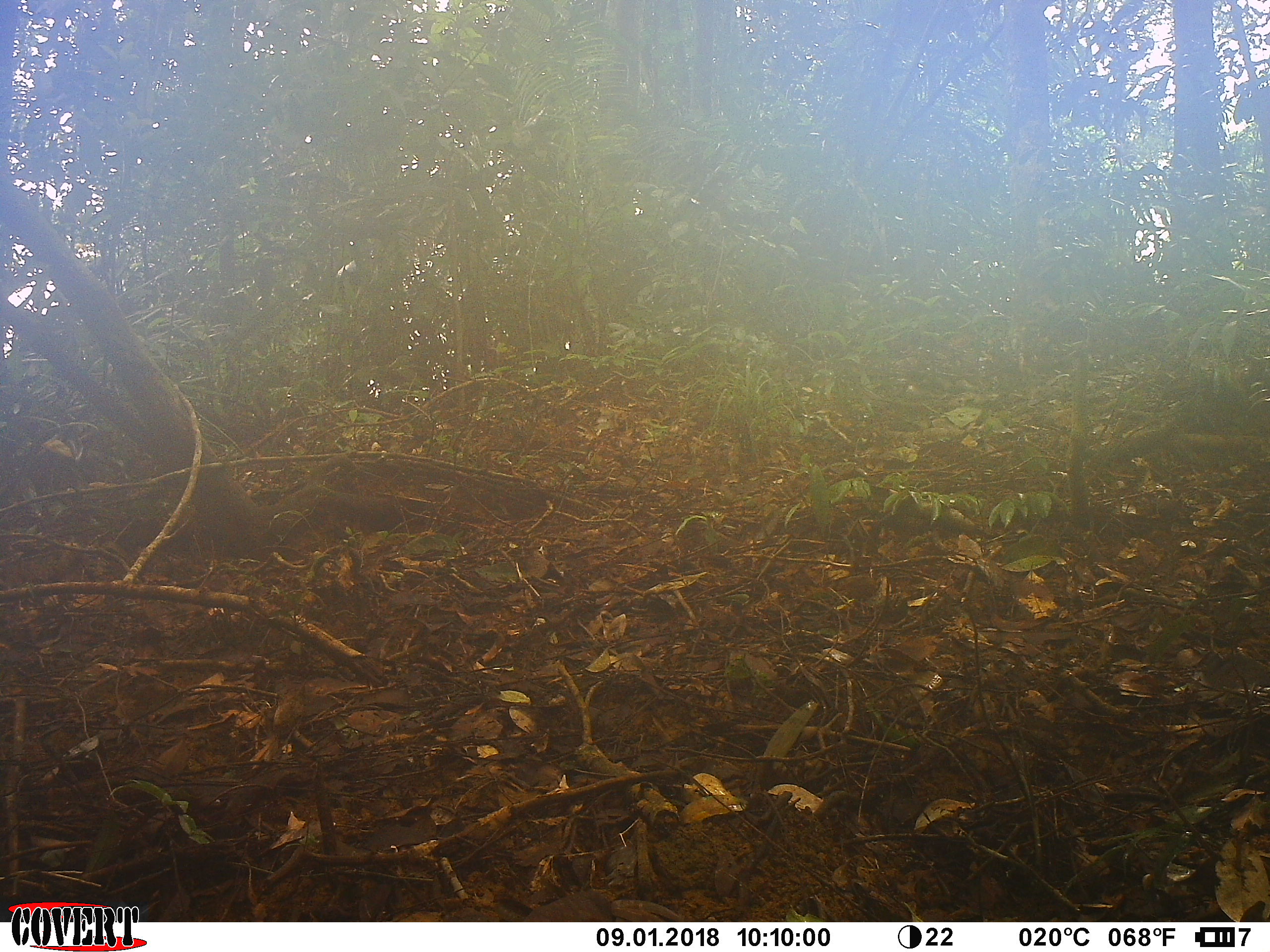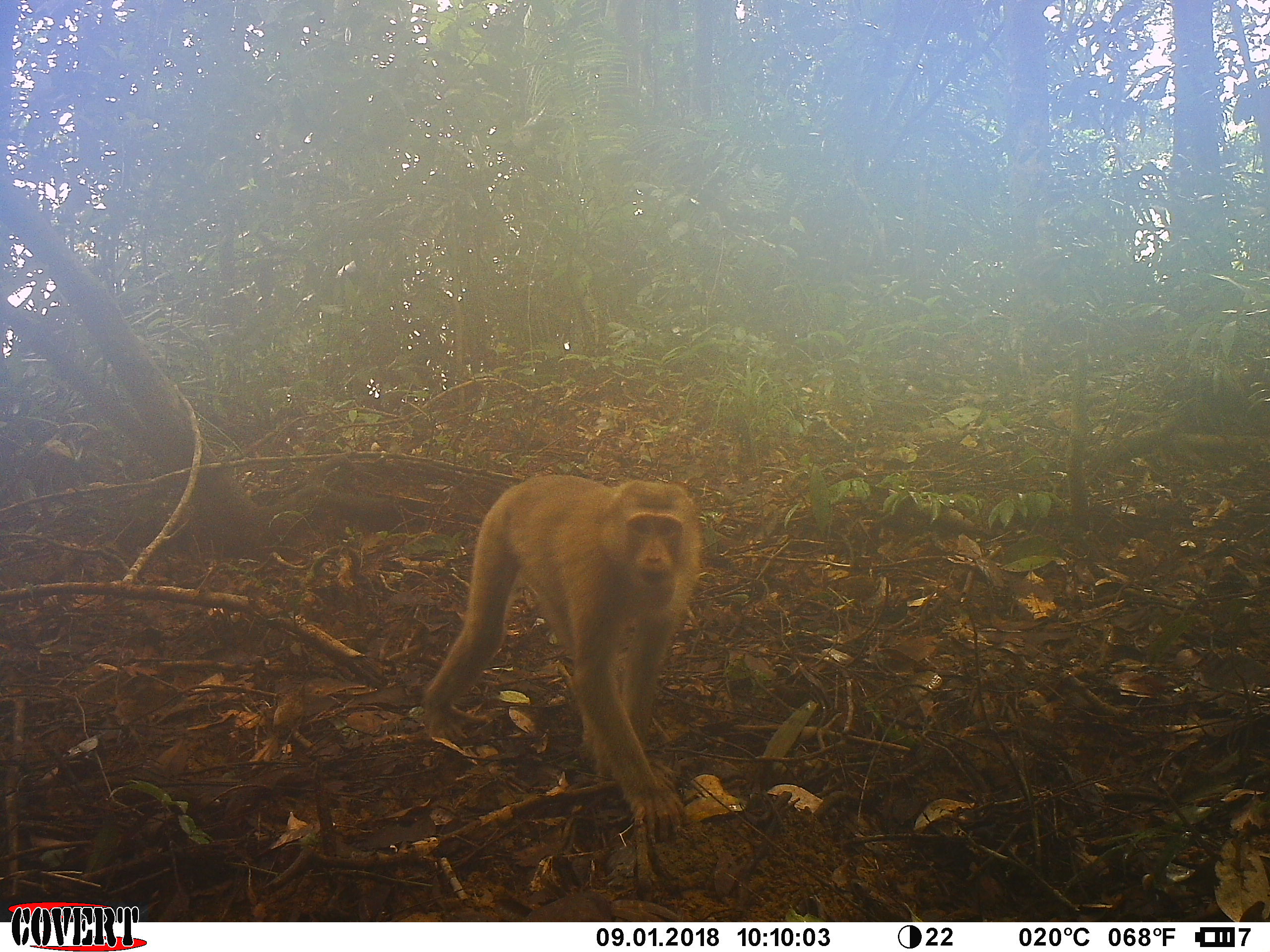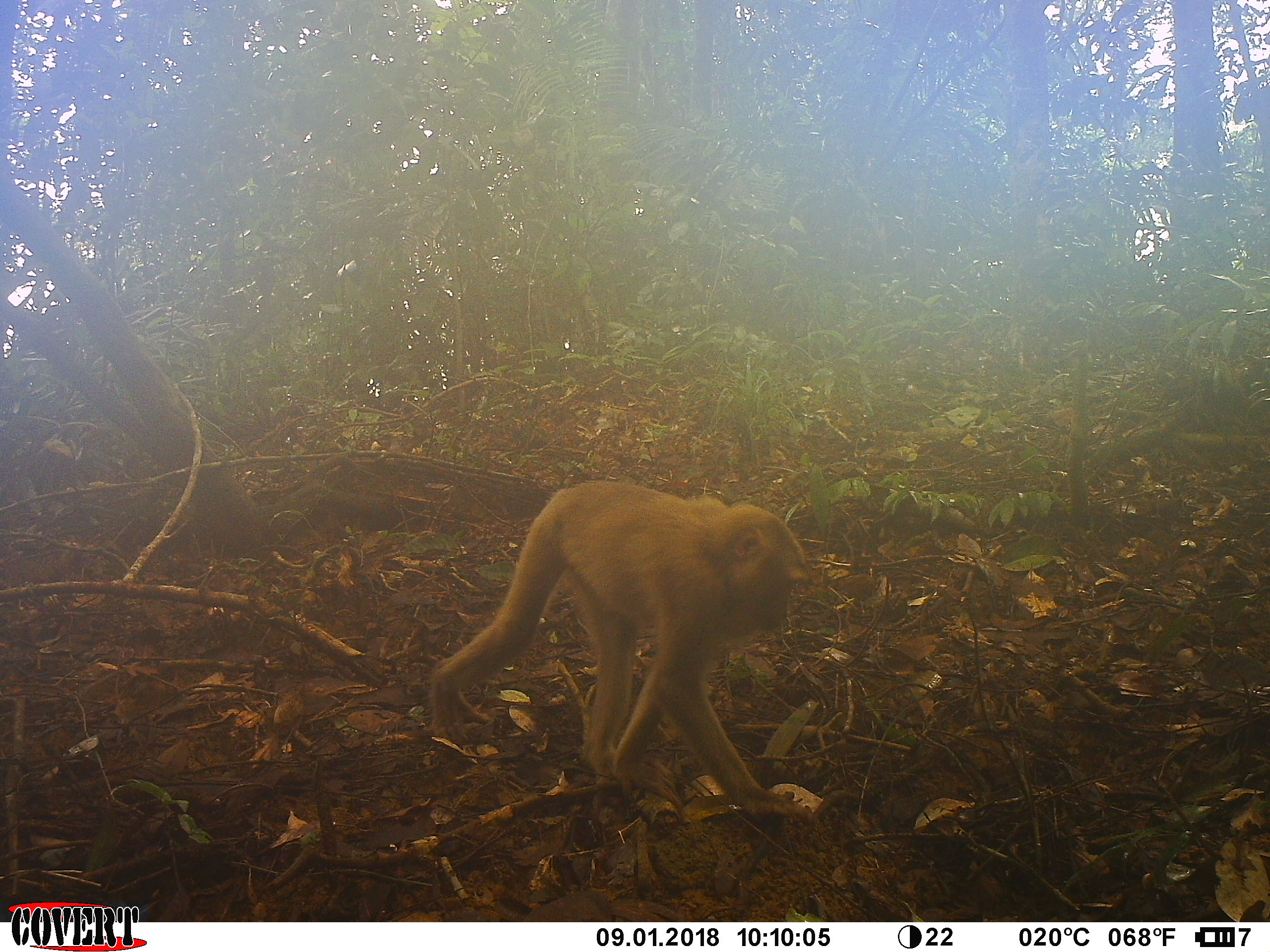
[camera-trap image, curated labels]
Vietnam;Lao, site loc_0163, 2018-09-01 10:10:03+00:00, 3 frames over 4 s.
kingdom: Animalia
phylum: Chordata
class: Mammalia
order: Primates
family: Cercopithecidae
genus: Macaca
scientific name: Macaca nemestrina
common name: pig-tailed macaque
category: pig tailed macaque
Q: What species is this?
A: Pig tailed macaque (pig-tailed macaque) (Macaca nemestrina).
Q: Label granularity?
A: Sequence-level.